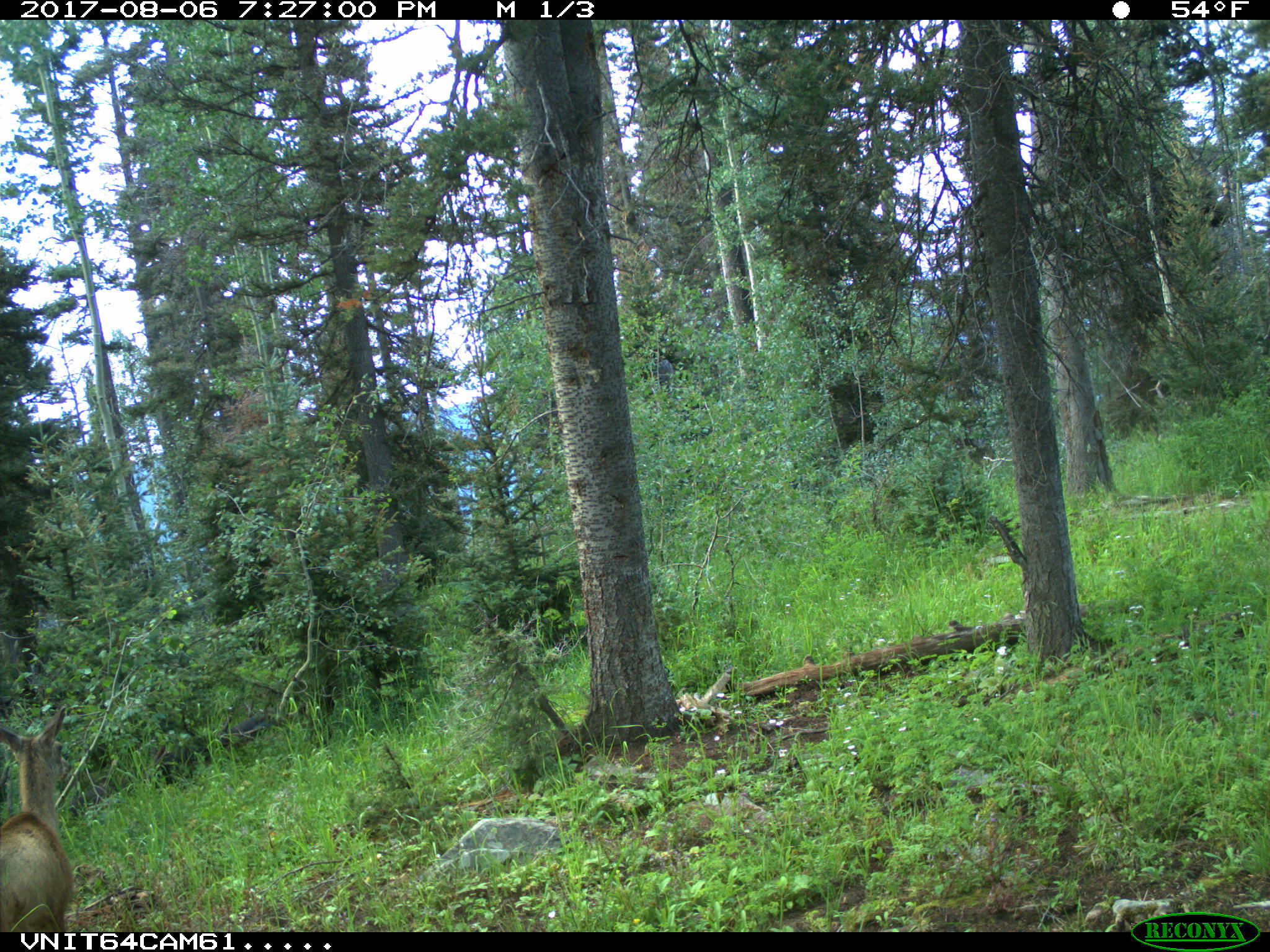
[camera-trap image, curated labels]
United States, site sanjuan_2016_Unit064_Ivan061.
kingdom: Animalia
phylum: Chordata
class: Mammalia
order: Artiodactyla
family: Cervidae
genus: Odocoileus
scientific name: Odocoileus hemionus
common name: mule deer